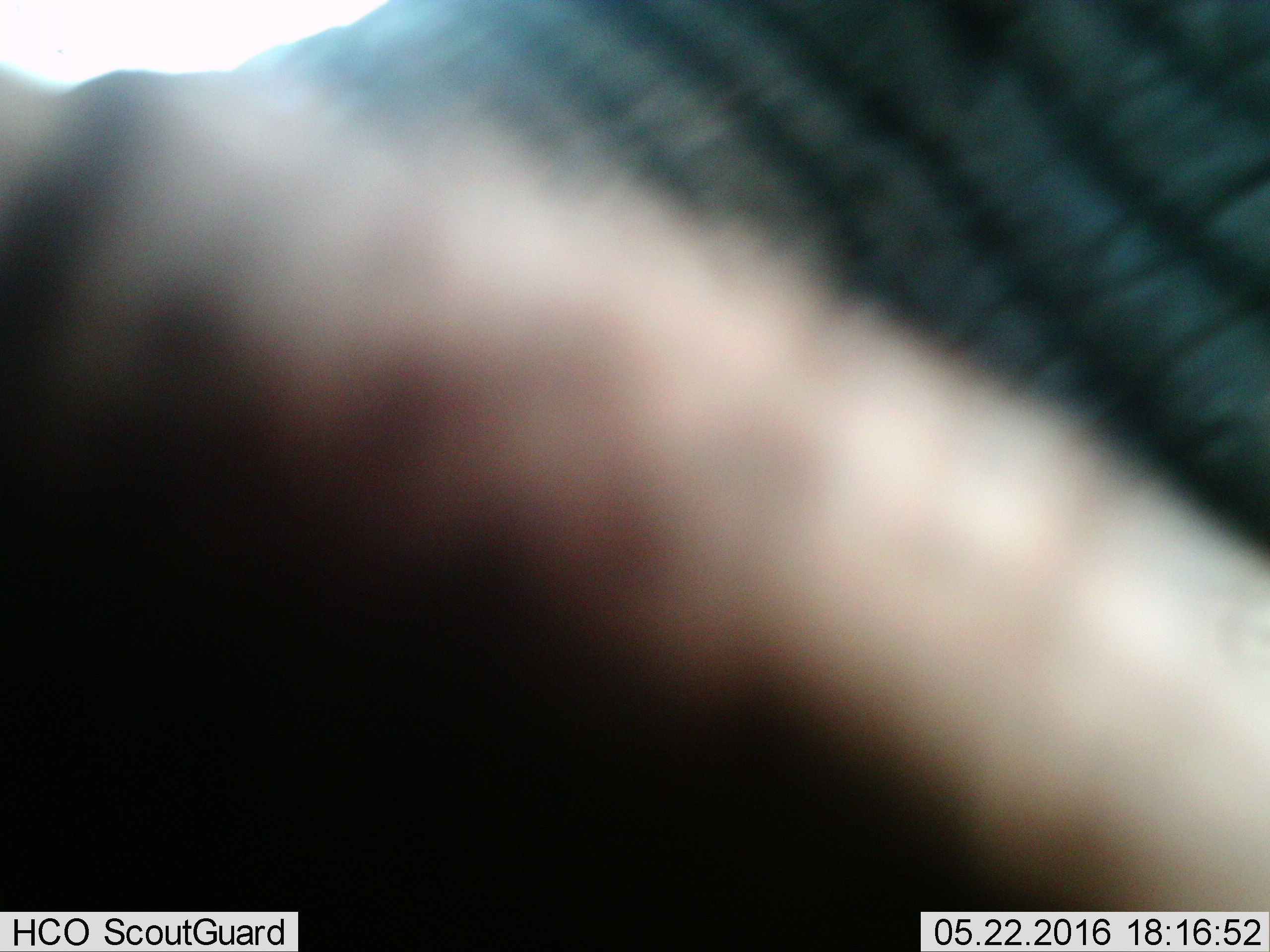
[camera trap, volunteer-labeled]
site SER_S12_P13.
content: unidentified animal